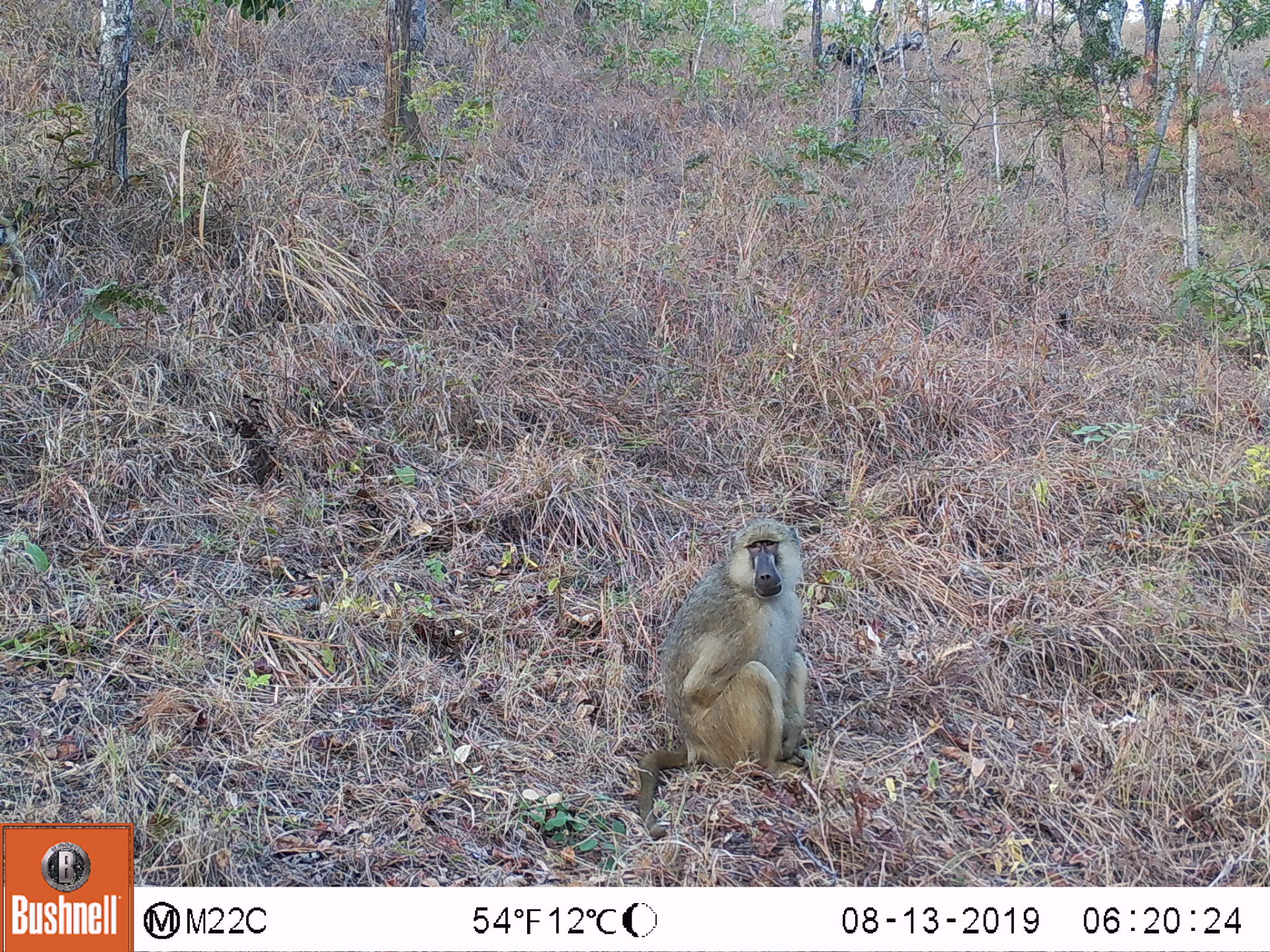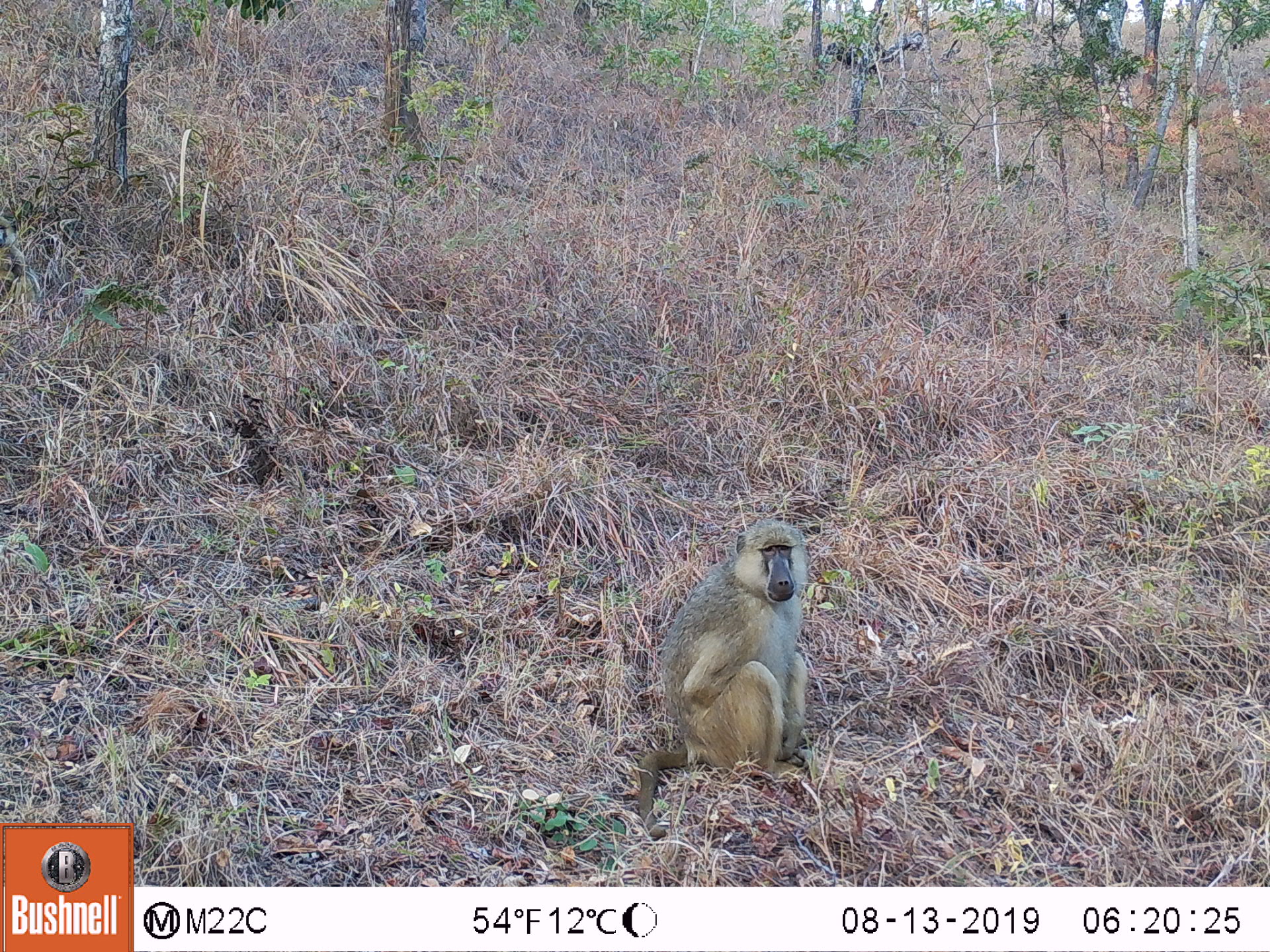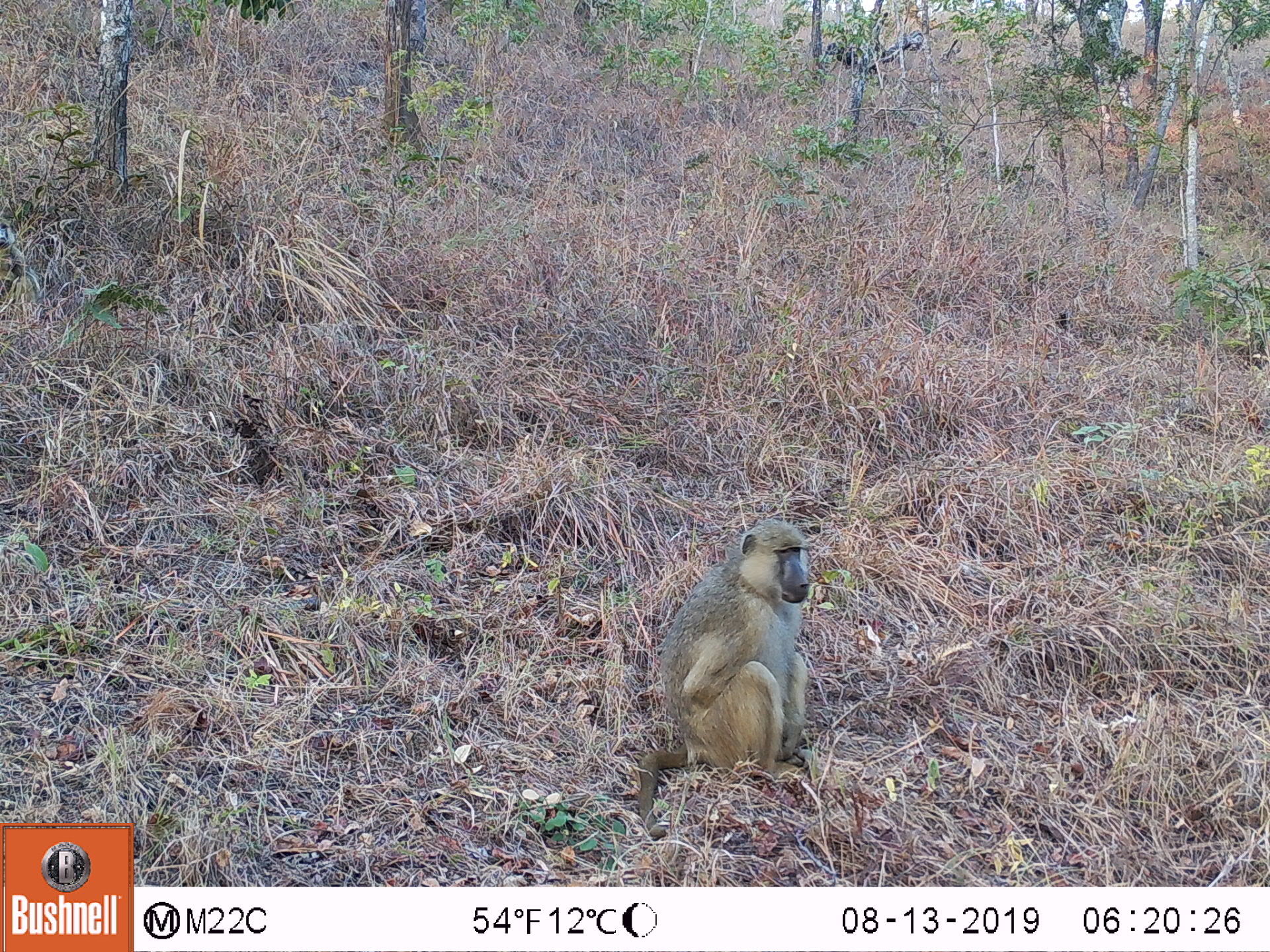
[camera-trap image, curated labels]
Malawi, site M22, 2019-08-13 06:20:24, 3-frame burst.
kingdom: Animalia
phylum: Chordata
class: Mammalia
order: Primates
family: Cercopithecidae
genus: Papio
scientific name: Papio cynocephalus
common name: yellow baboon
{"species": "yellow baboon (Papio cynocephalus)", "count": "1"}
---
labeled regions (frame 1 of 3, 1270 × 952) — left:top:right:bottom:
yellow baboon: 637:519:819:839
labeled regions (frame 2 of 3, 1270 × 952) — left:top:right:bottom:
yellow baboon: 638:523:810:839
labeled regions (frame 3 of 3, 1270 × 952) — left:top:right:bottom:
yellow baboon: 637:516:817:839